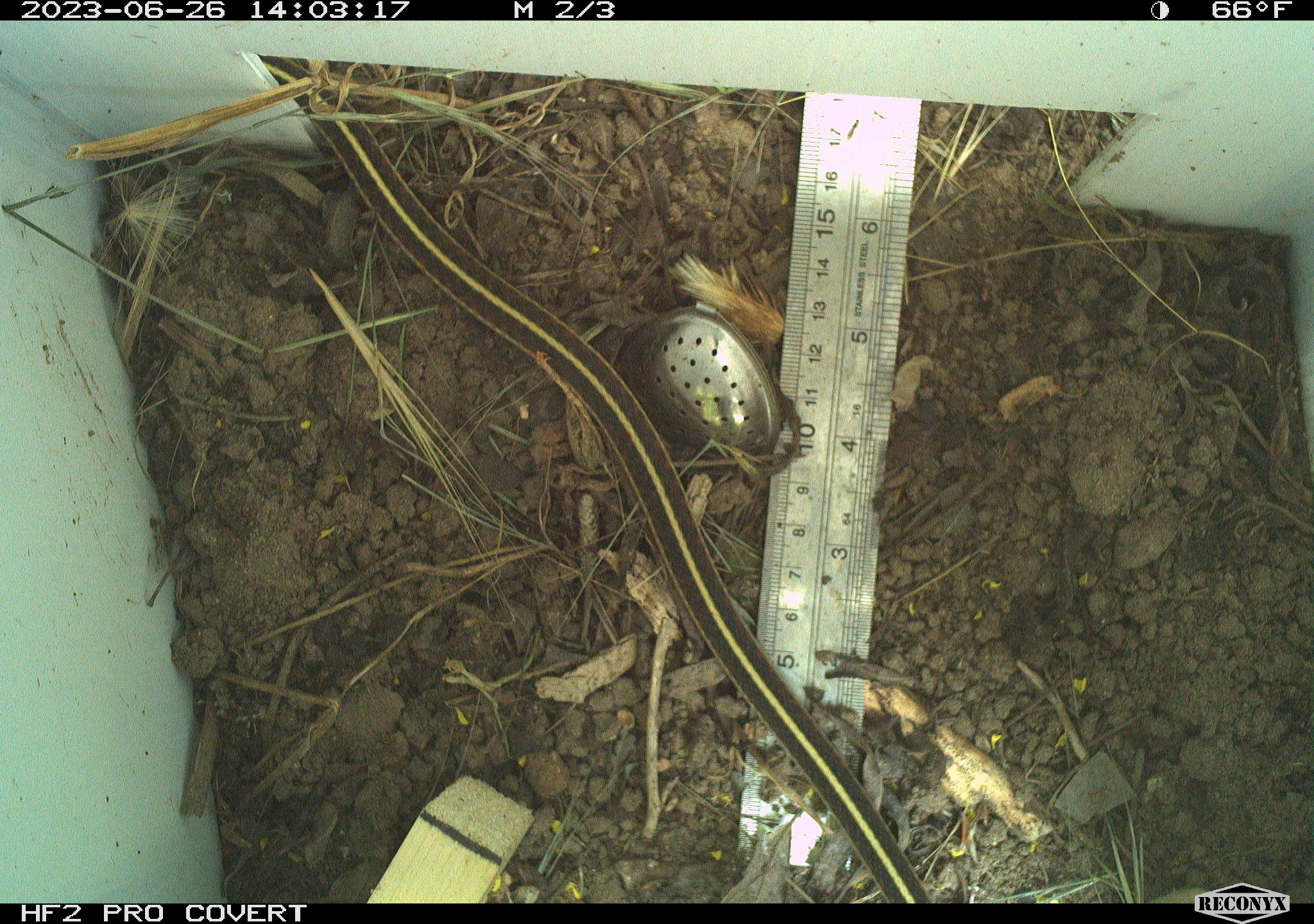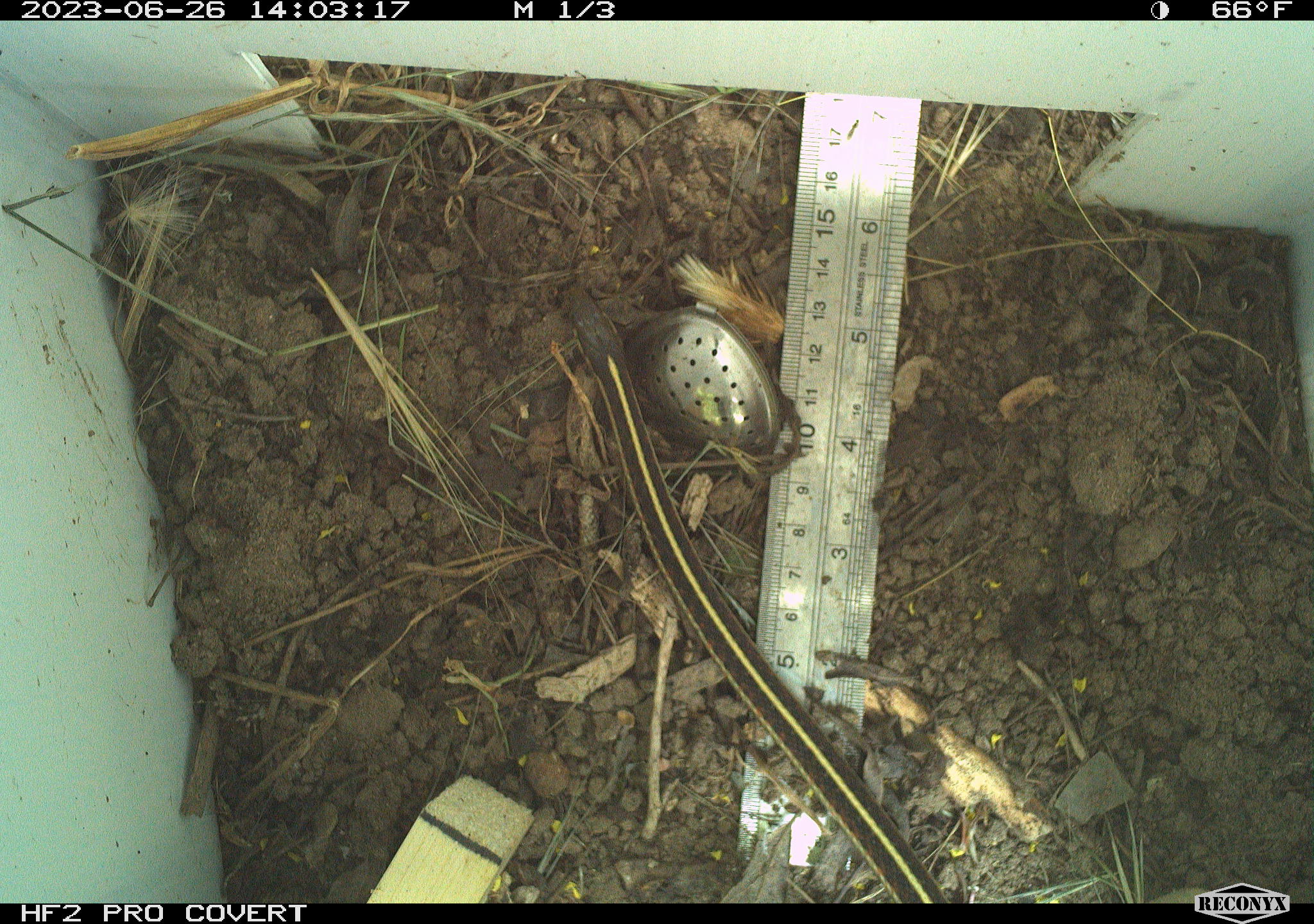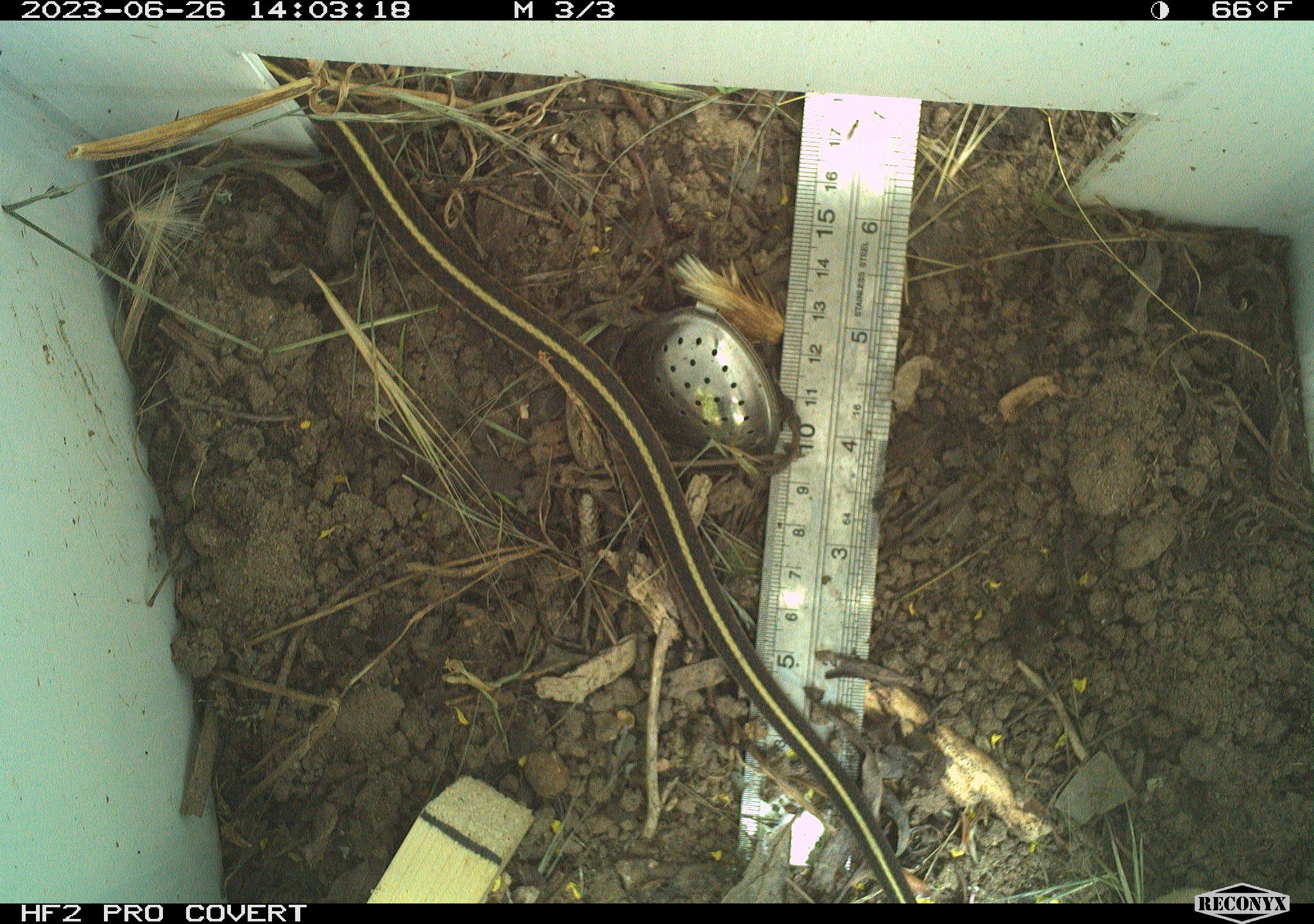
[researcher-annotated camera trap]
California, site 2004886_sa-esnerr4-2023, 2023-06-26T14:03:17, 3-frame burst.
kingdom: Animalia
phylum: Chordata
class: Reptilia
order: Squamata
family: Colubridae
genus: Thamnophis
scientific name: Thamnophis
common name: american gartersnakes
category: thamnophis species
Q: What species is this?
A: Thamnophis species (american gartersnakes) (Thamnophis).